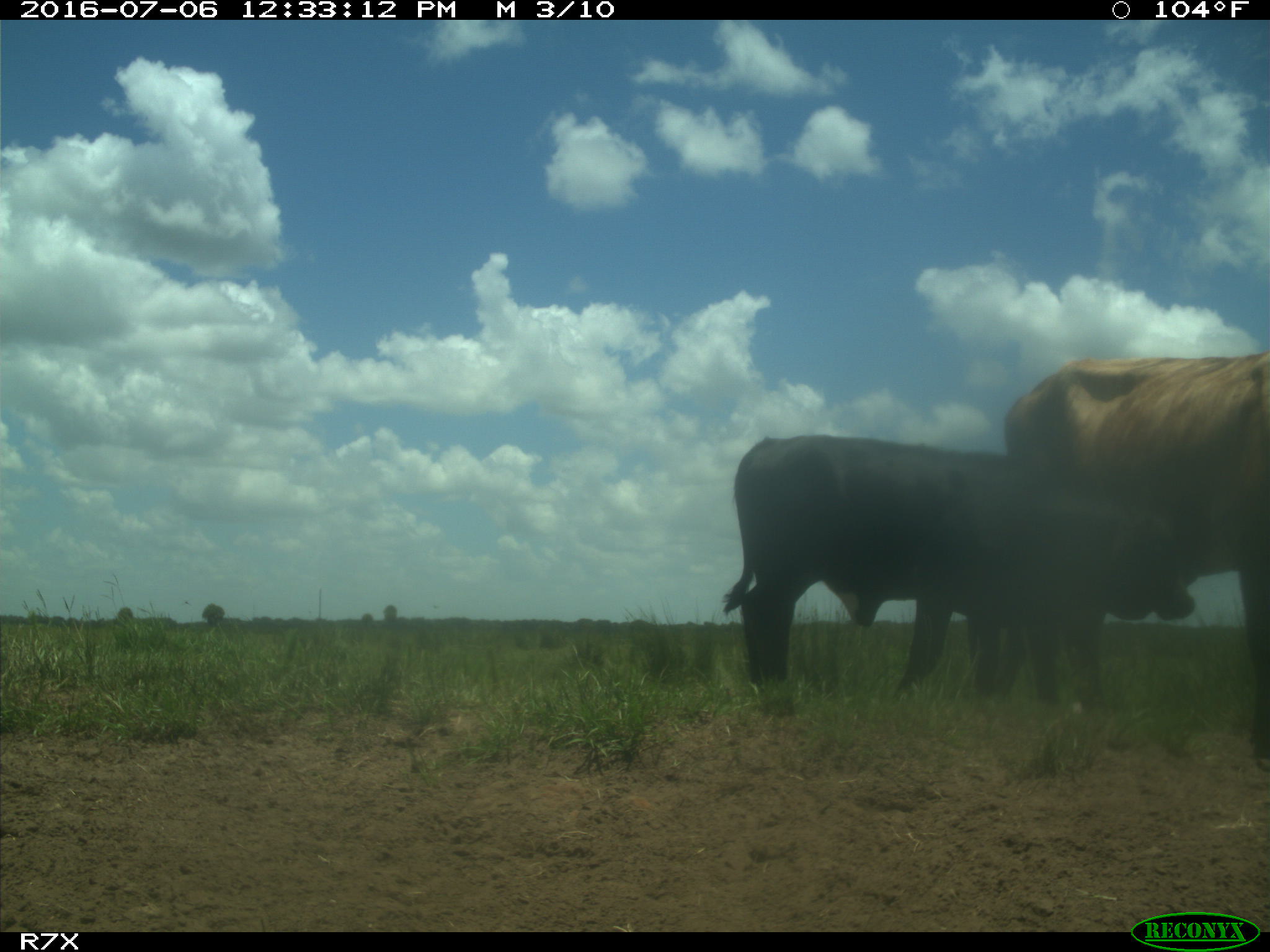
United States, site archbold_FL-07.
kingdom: Animalia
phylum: Chordata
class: Mammalia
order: Artiodactyla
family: Bovidae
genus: Bos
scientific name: Bos taurus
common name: domestic cow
Bos taurus (domestic cow).